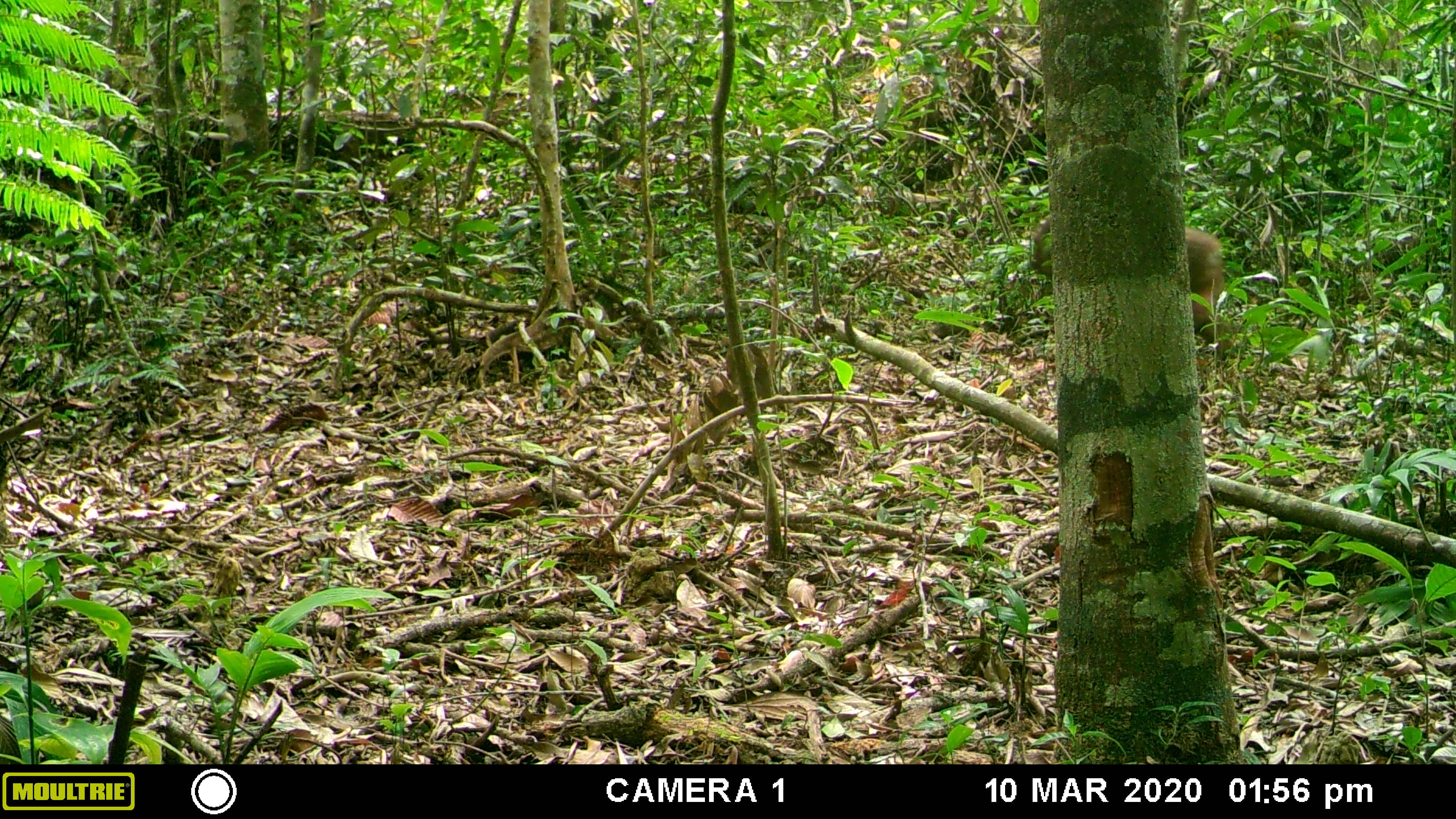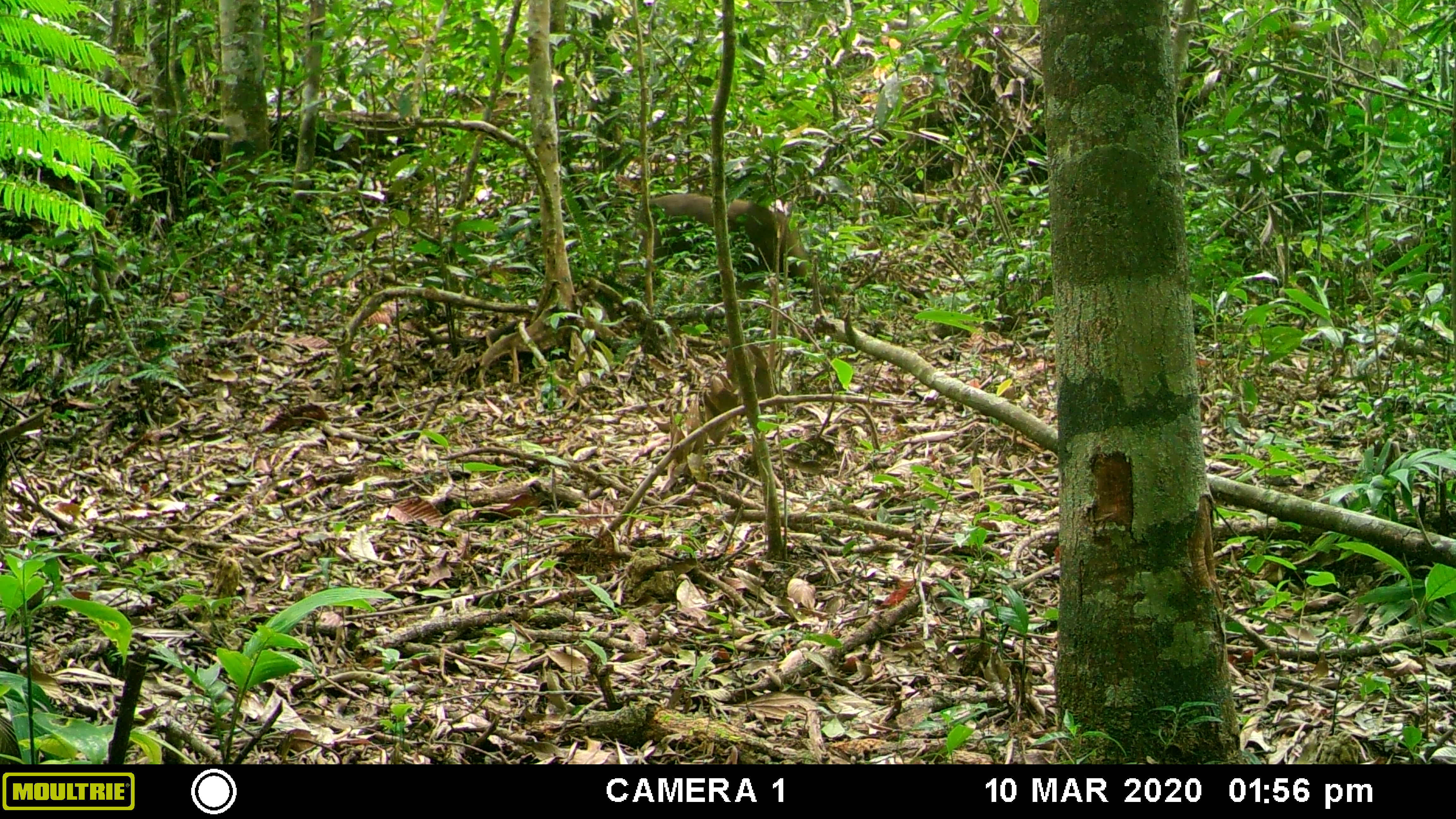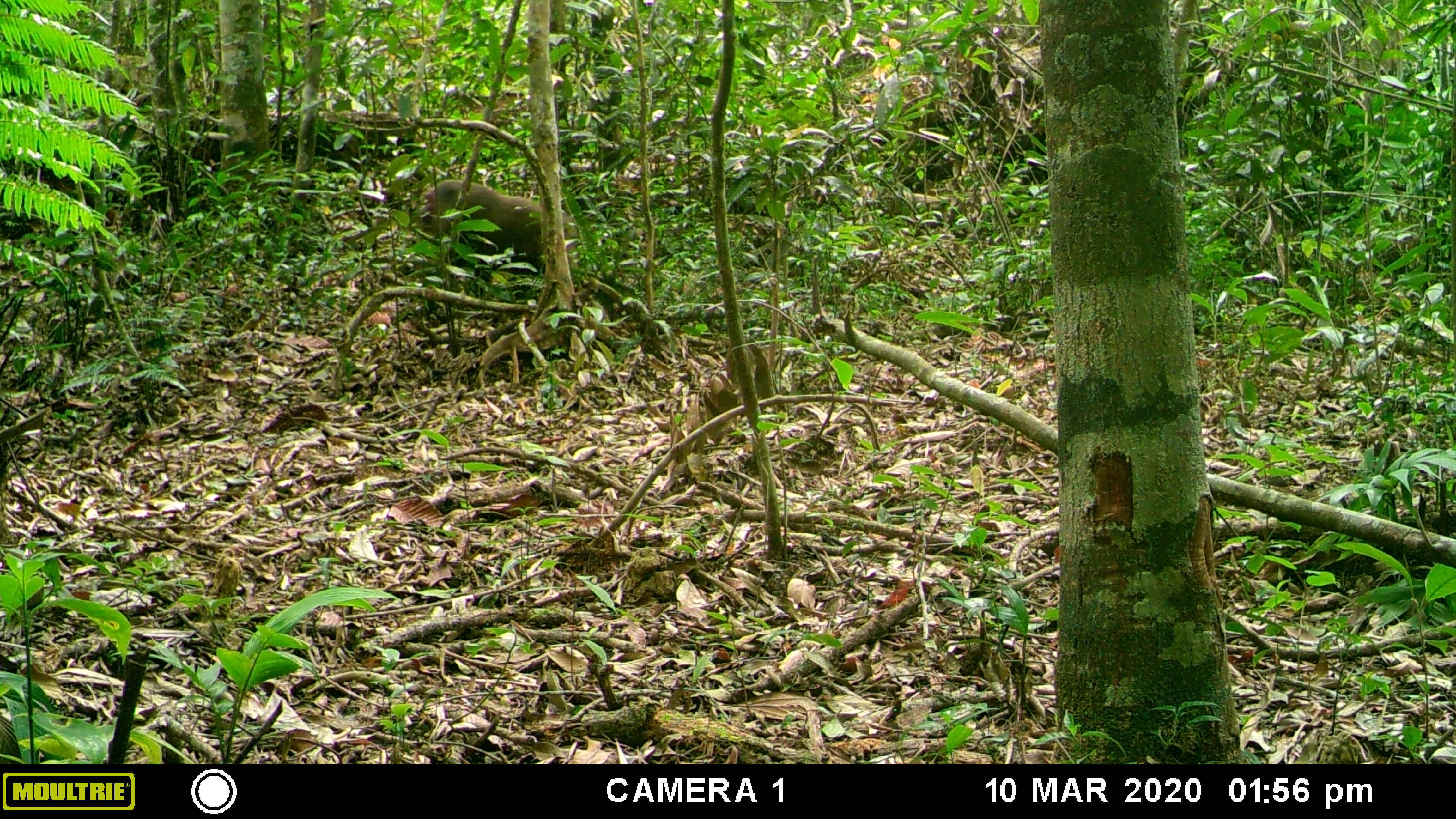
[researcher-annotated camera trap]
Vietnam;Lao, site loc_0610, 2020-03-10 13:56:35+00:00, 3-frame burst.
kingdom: Animalia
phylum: Chordata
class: Mammalia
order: Primates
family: Cercopithecidae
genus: Macaca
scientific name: Macaca arctoides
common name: stump-tailed macaque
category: stump tailed macaque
Stump tailed macaque (stump-tailed macaque) (Macaca arctoides). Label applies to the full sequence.